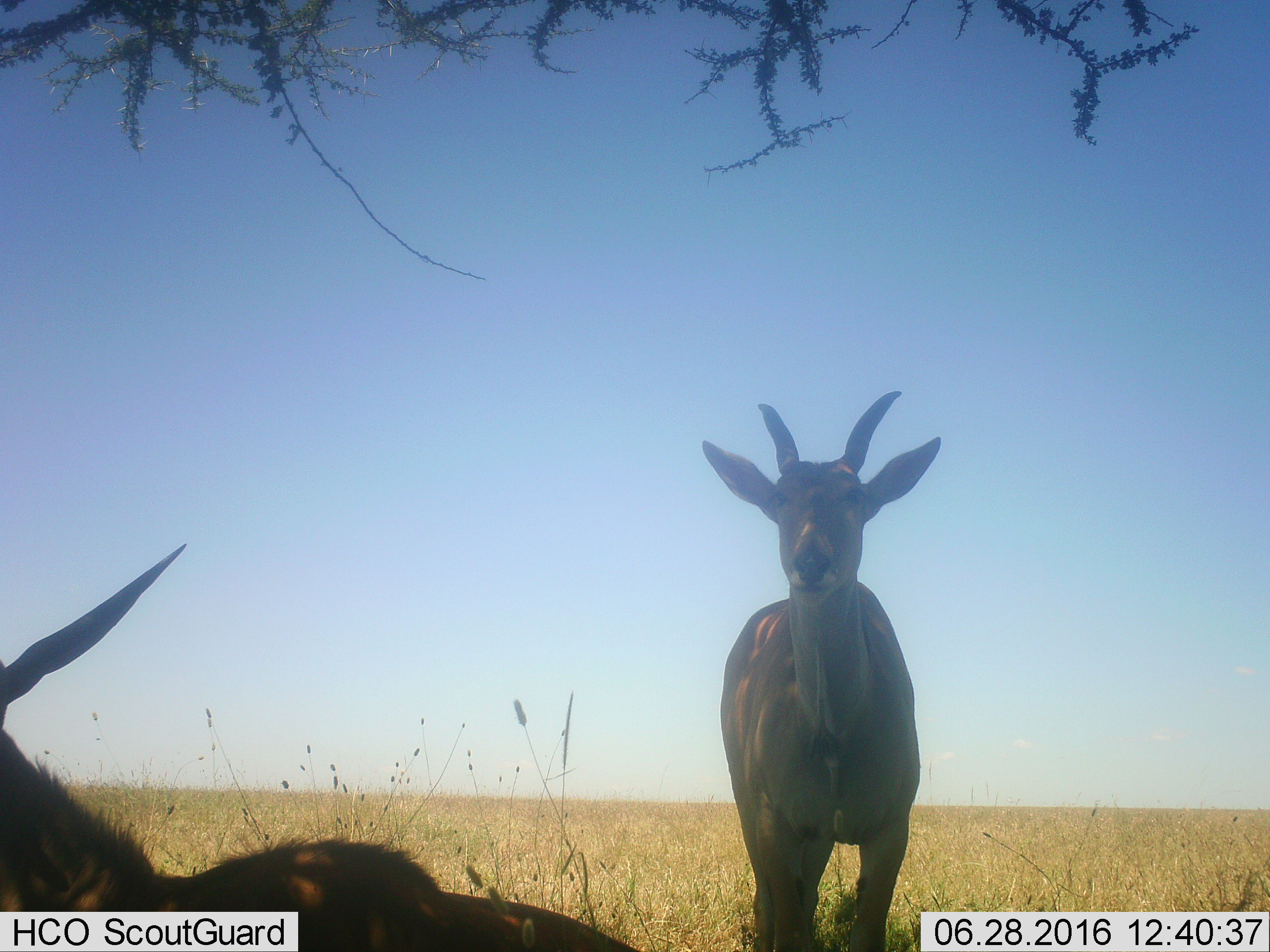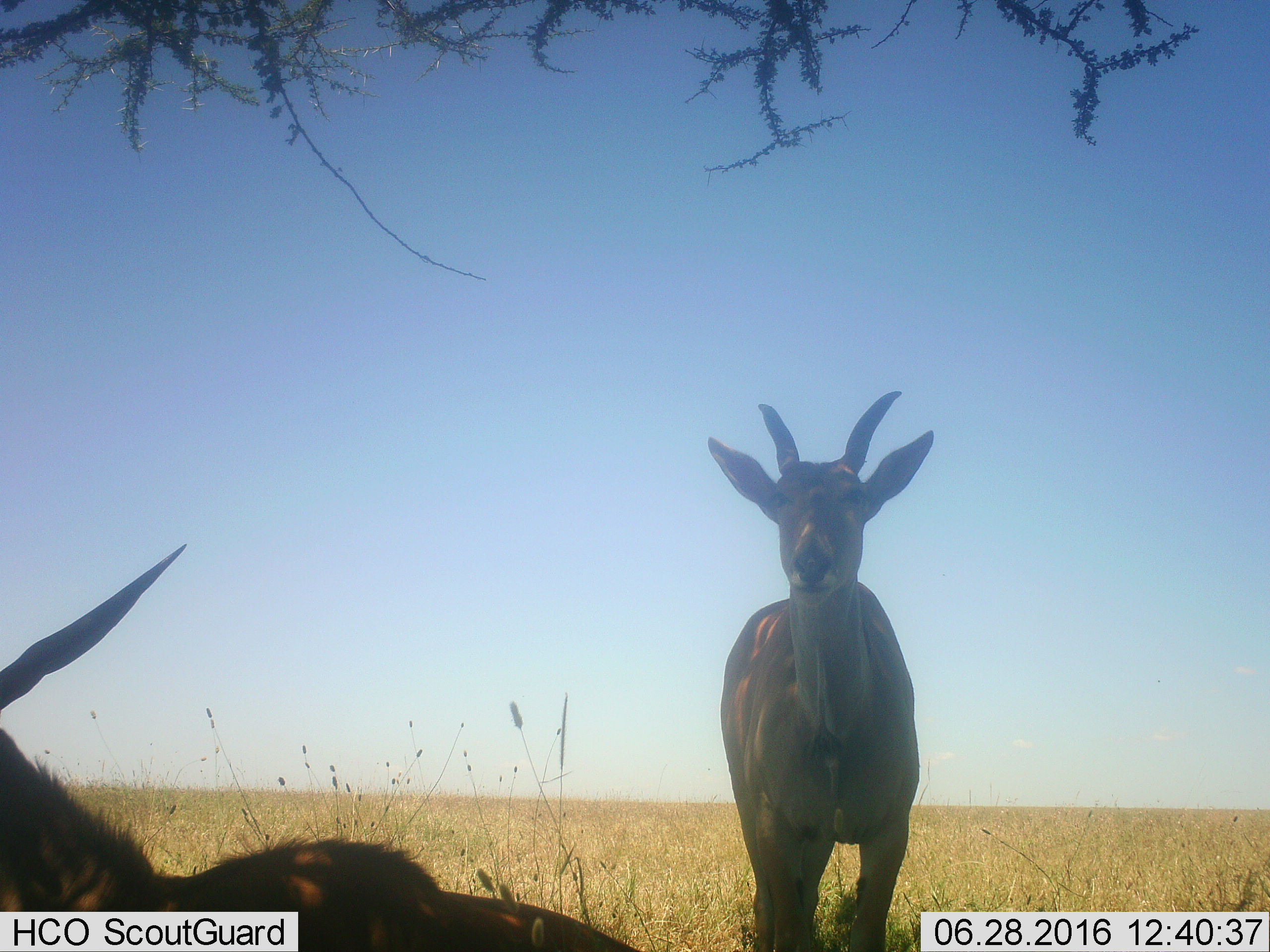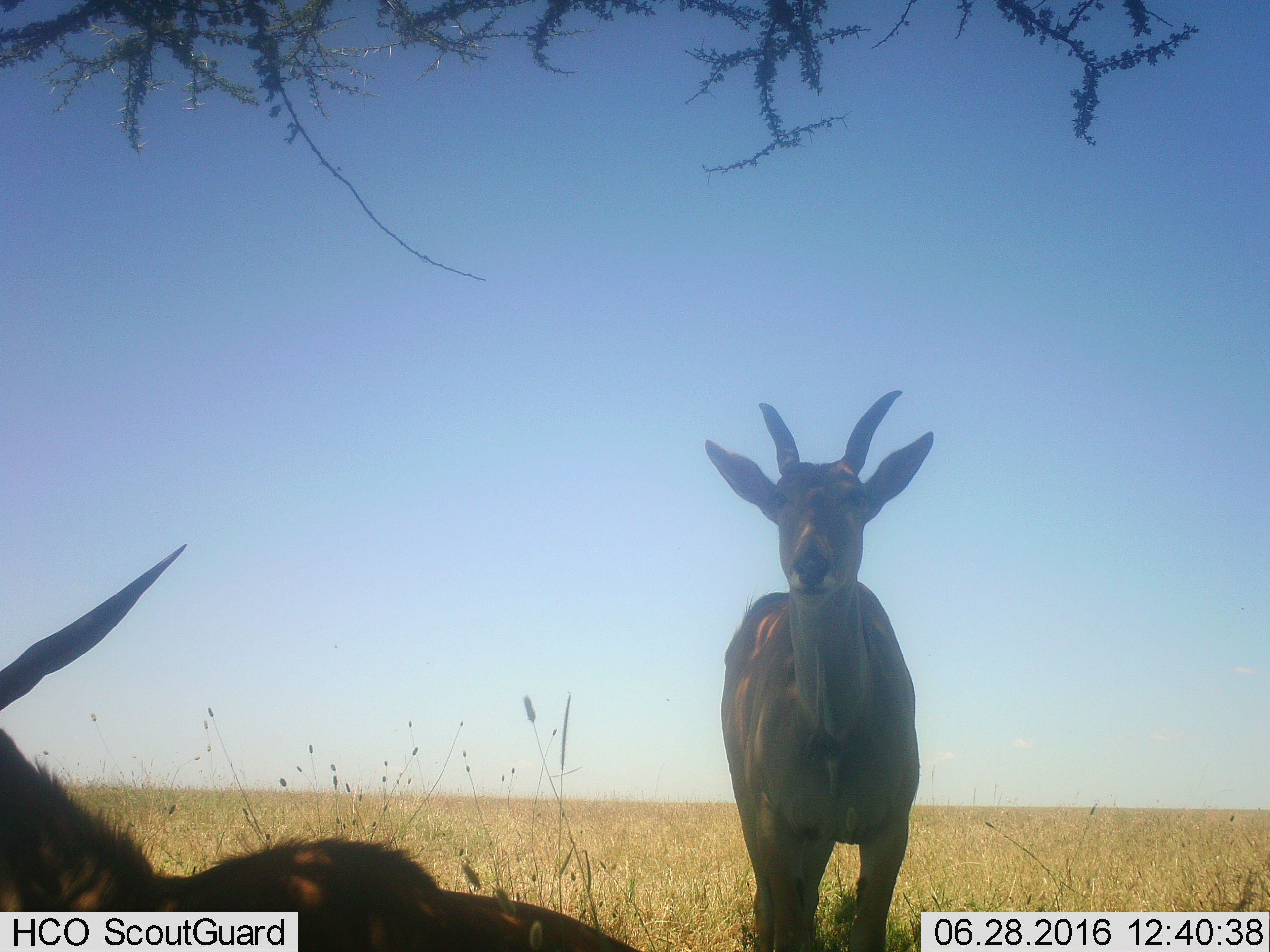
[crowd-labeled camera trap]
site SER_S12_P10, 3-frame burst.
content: unidentified animal